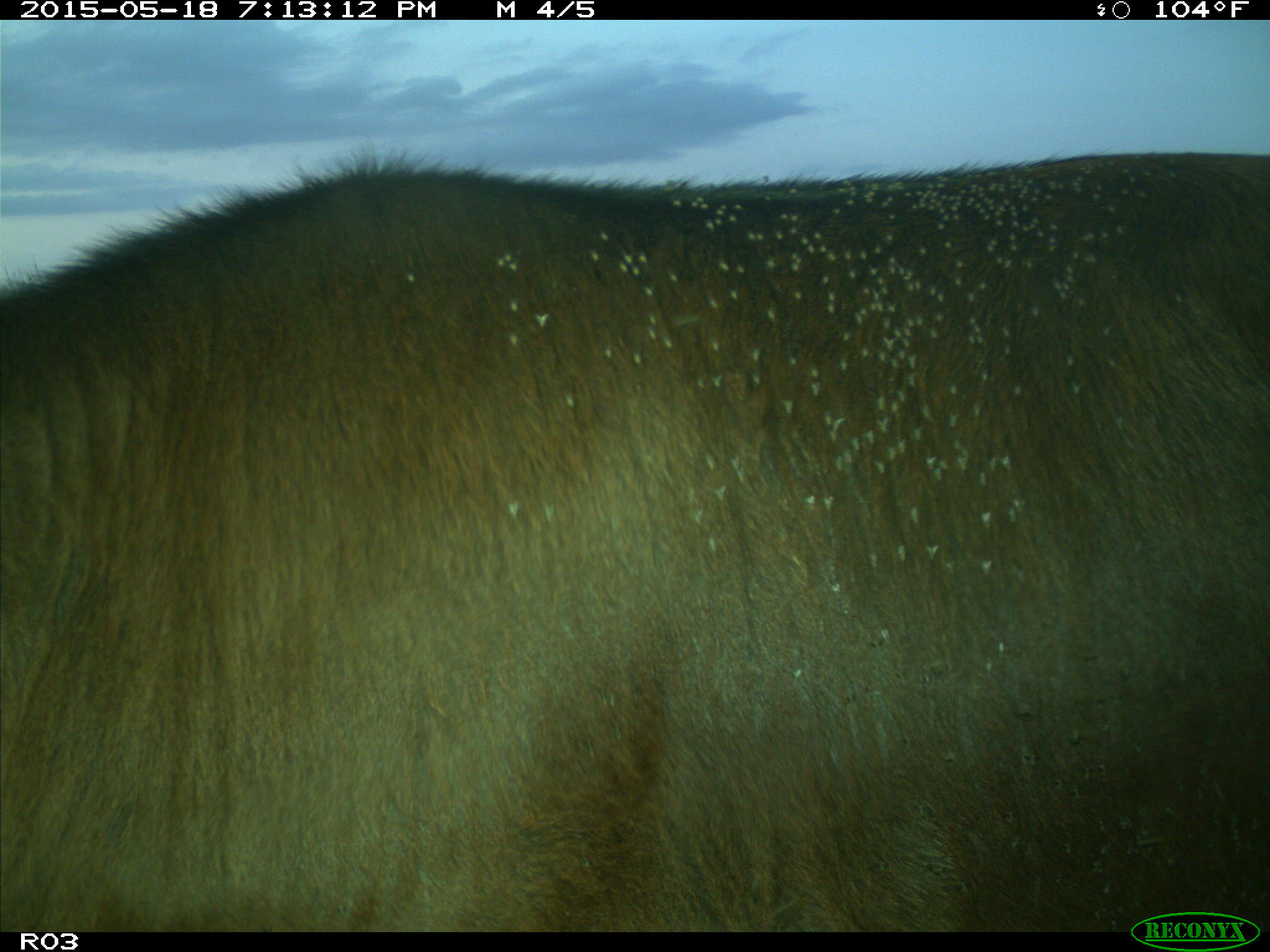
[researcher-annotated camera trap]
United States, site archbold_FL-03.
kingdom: Animalia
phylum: Chordata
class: Mammalia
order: Artiodactyla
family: Bovidae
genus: Bos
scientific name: Bos taurus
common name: domestic cow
Bos taurus (domestic cow).